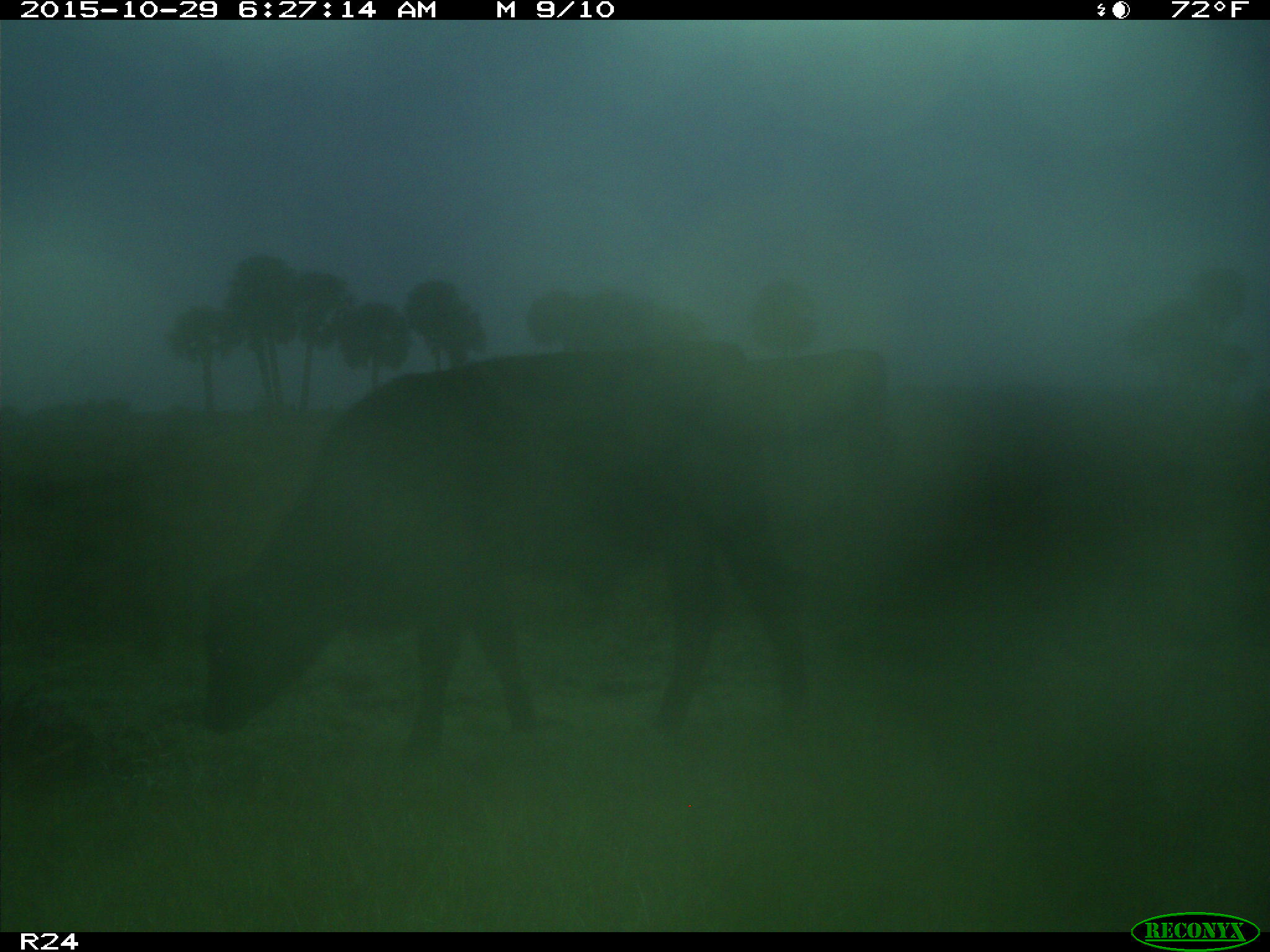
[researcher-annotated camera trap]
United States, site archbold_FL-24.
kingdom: Animalia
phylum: Chordata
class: Mammalia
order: Artiodactyla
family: Bovidae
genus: Bos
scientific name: Bos taurus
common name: domestic cow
Bos taurus (domestic cow).